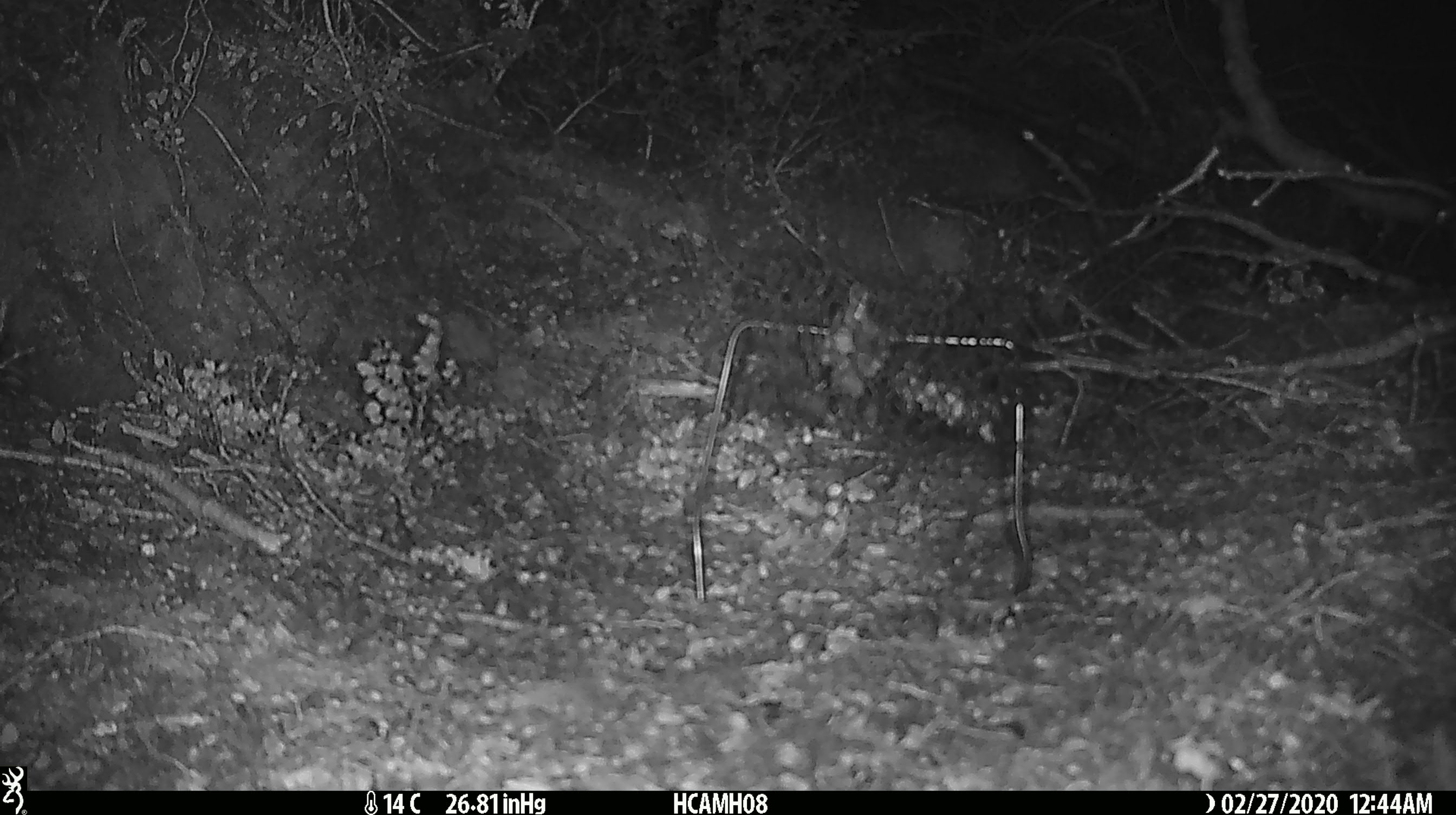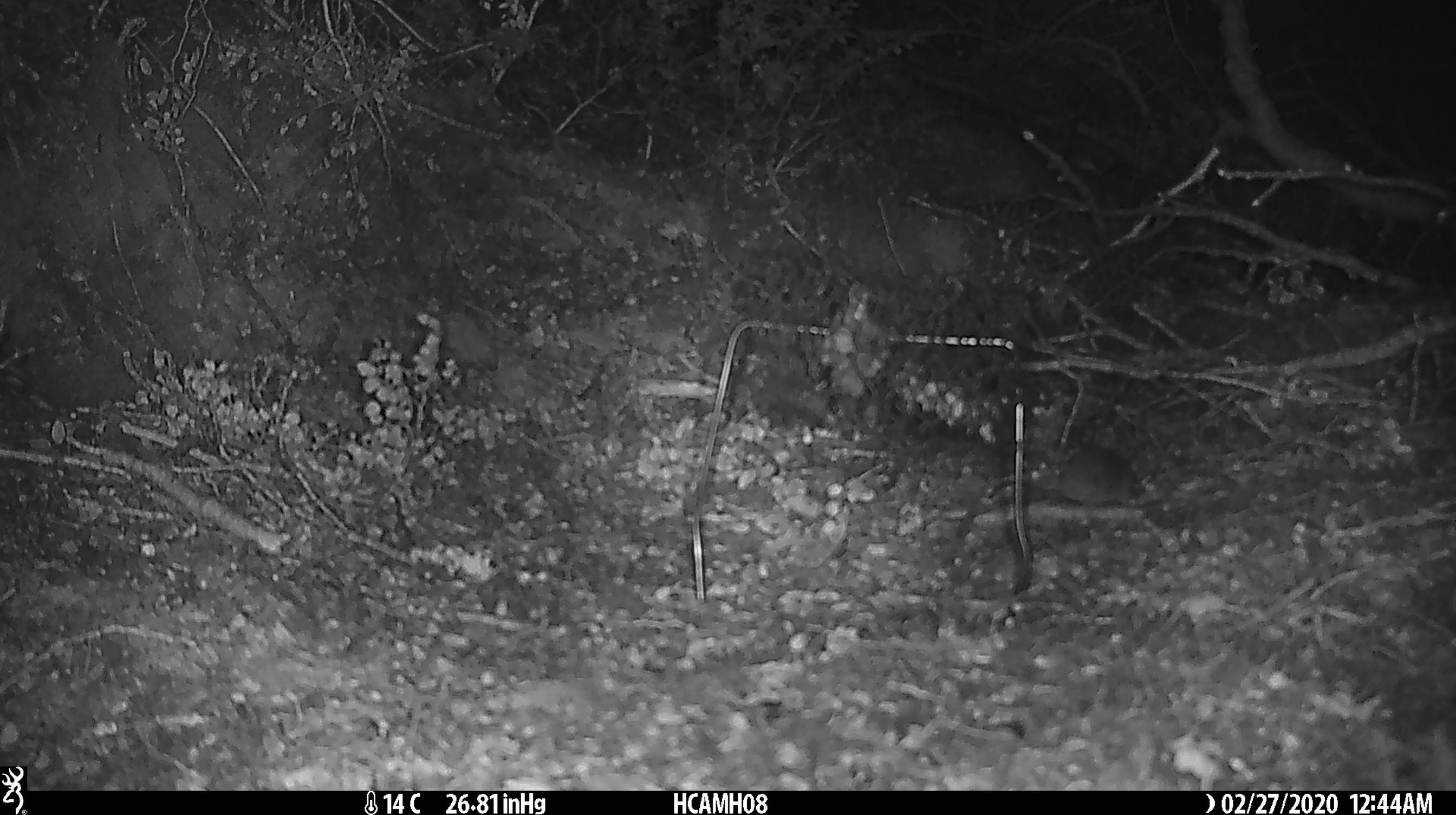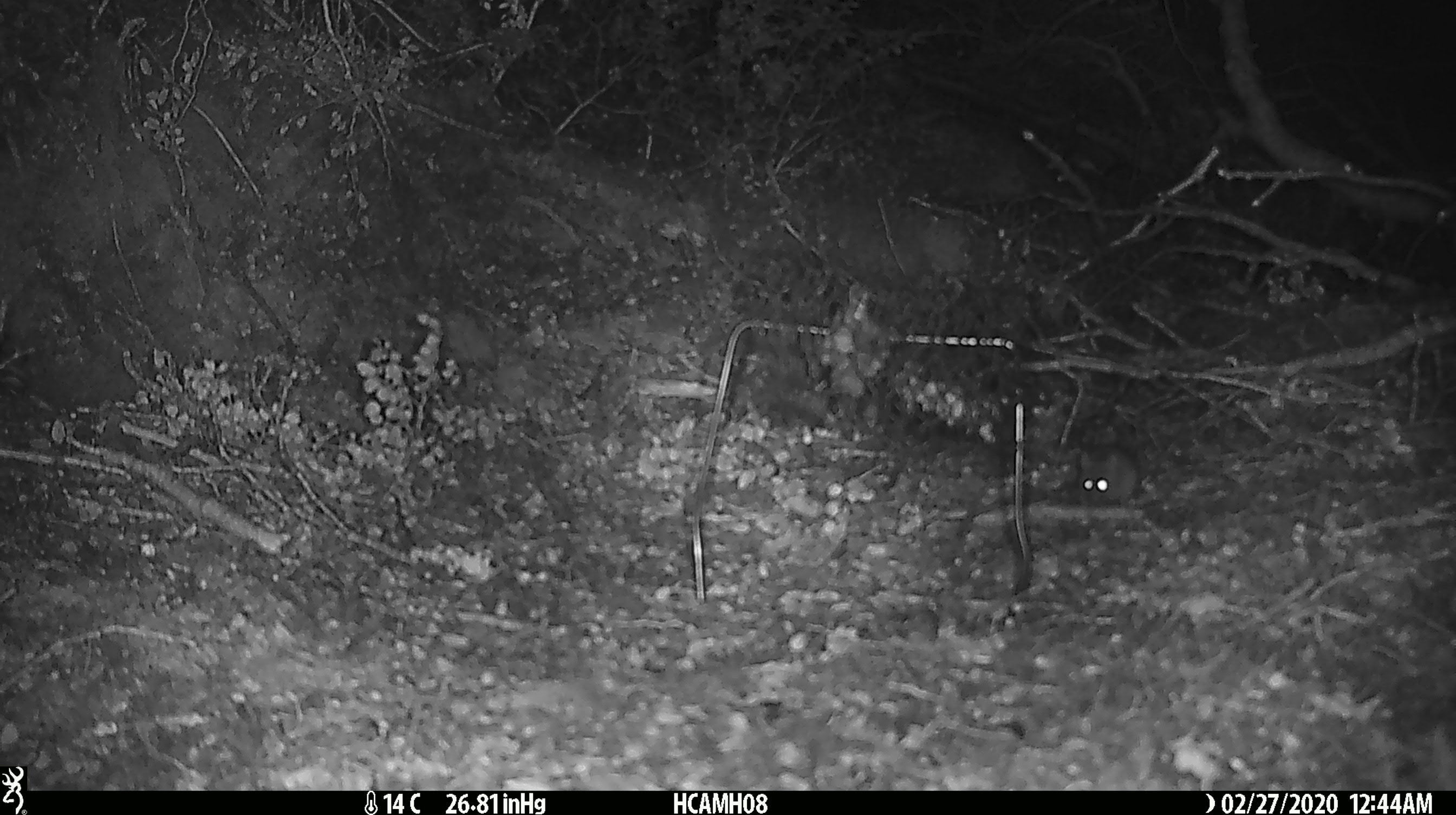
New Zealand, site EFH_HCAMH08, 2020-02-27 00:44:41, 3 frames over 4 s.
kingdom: Animalia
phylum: Chordata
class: Mammalia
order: Rodentia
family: Muridae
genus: Mus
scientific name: Mus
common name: mouse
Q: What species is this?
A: Mouse (Mus).